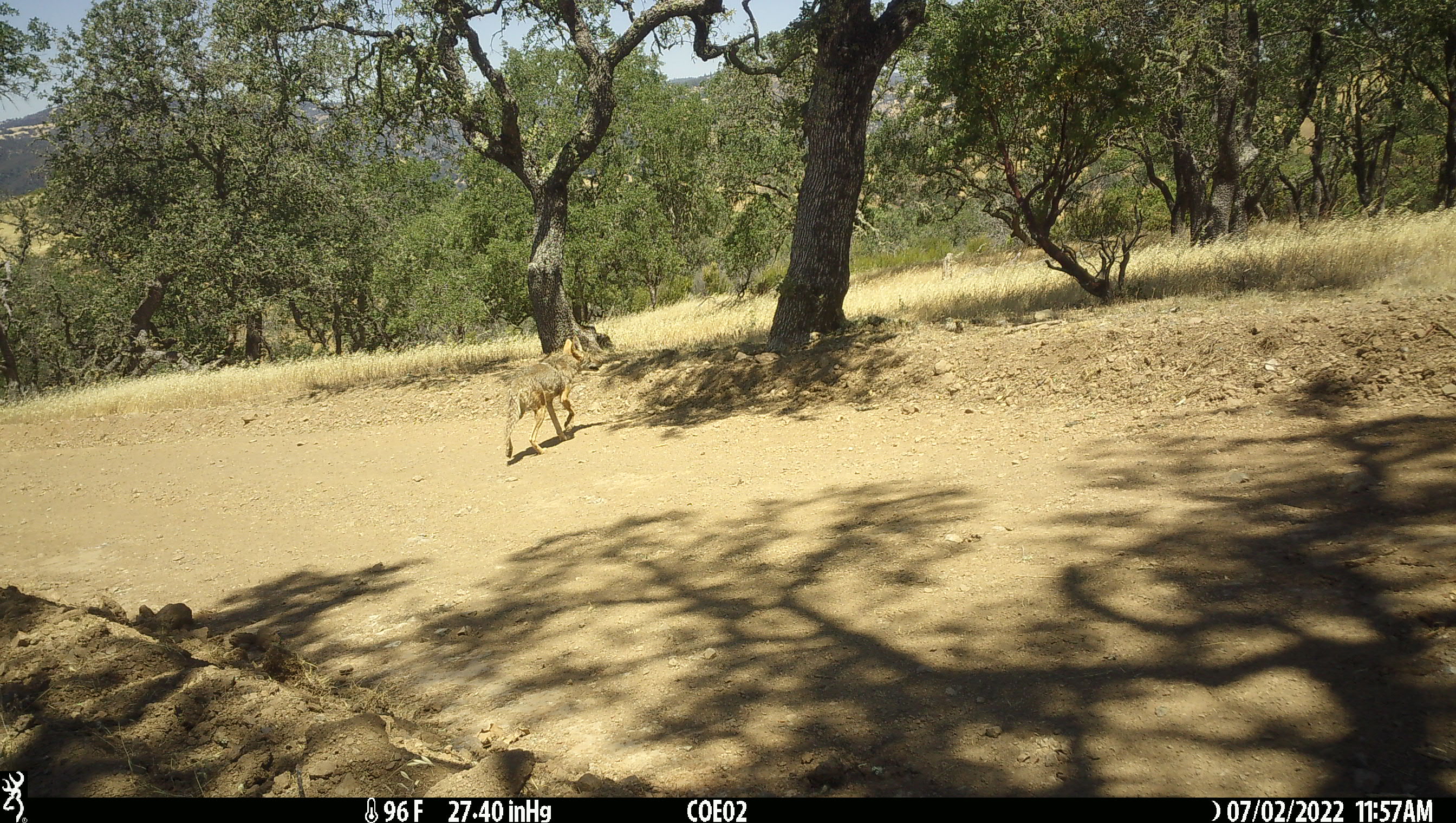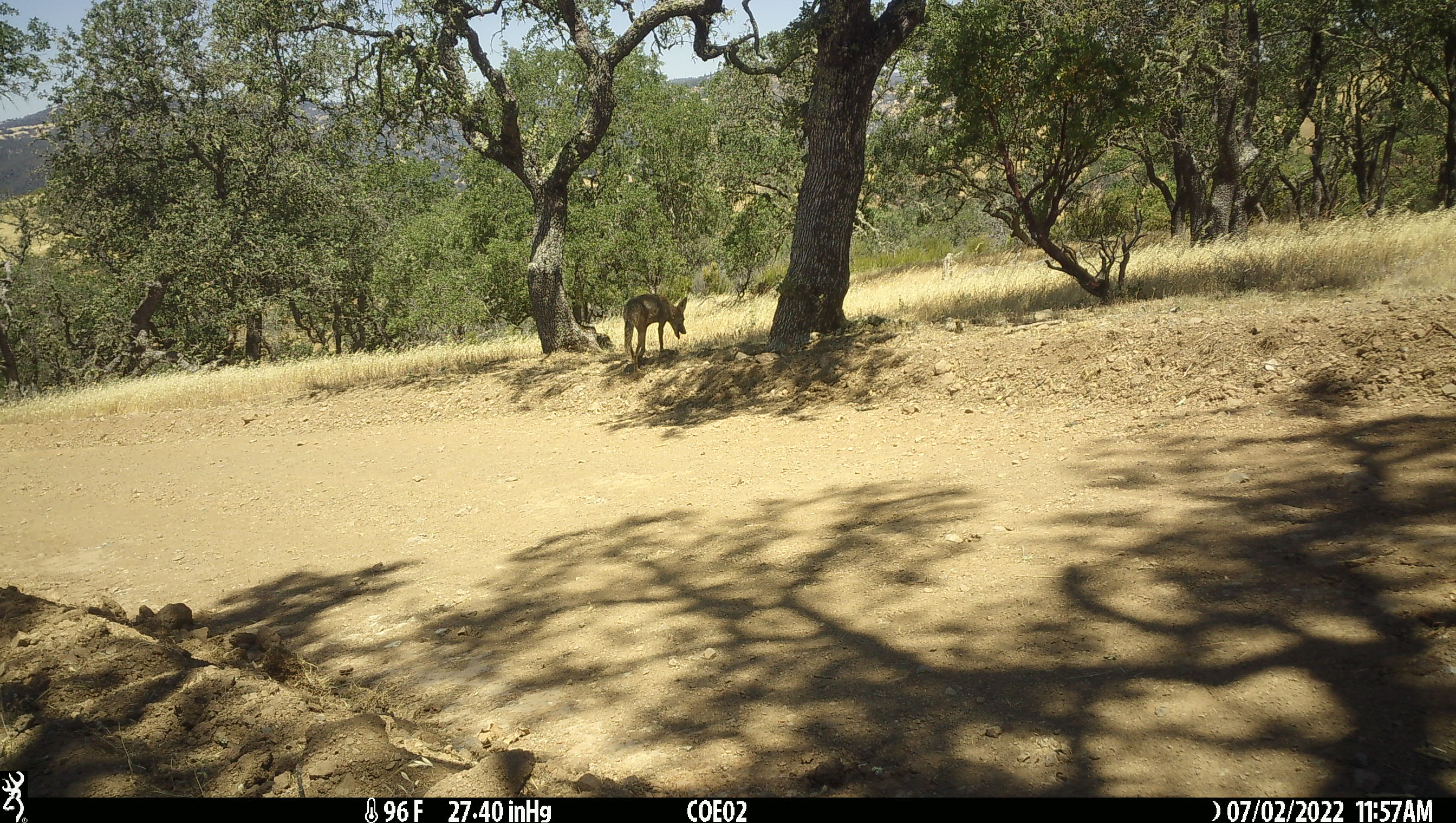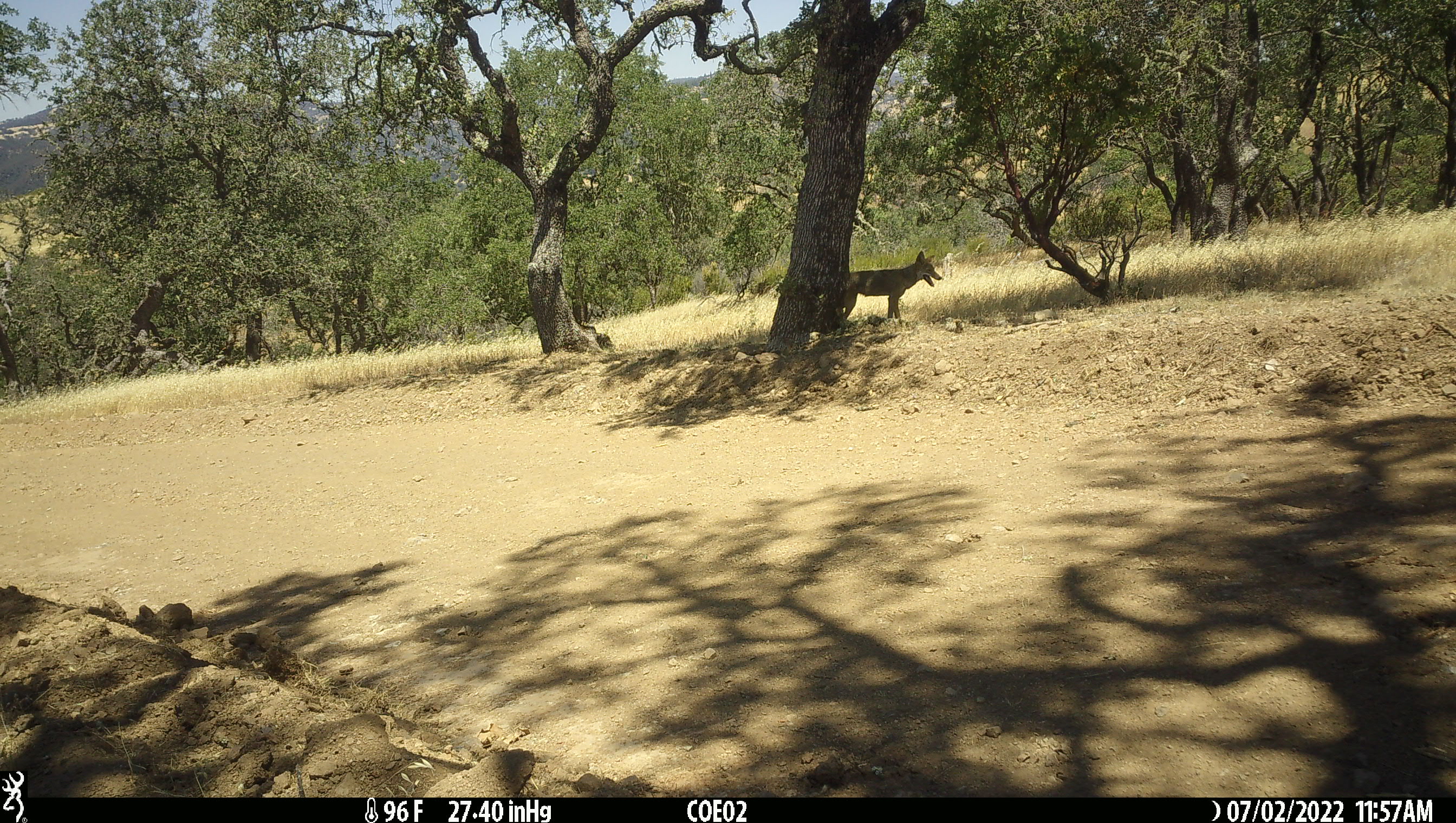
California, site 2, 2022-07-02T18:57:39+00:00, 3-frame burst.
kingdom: Animalia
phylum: Chordata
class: Mammalia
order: Carnivora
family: Canidae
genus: Canis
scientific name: Canis latrans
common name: coyote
Coyote (Canis latrans).